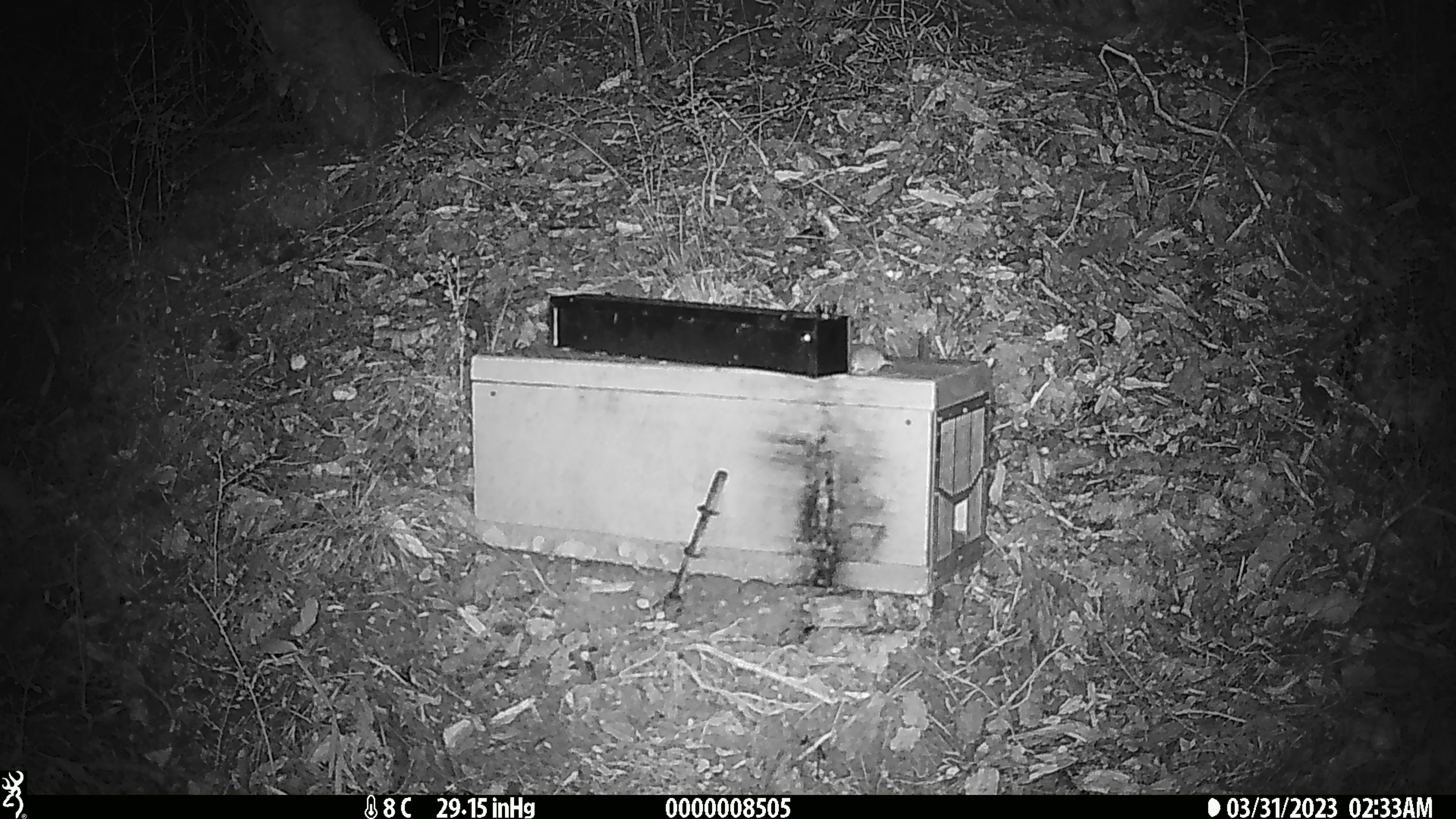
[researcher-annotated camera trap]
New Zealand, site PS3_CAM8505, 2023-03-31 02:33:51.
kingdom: Animalia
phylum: Chordata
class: Mammalia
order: Rodentia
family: Muridae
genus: Mus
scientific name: Mus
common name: mouse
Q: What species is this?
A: Mouse (Mus).